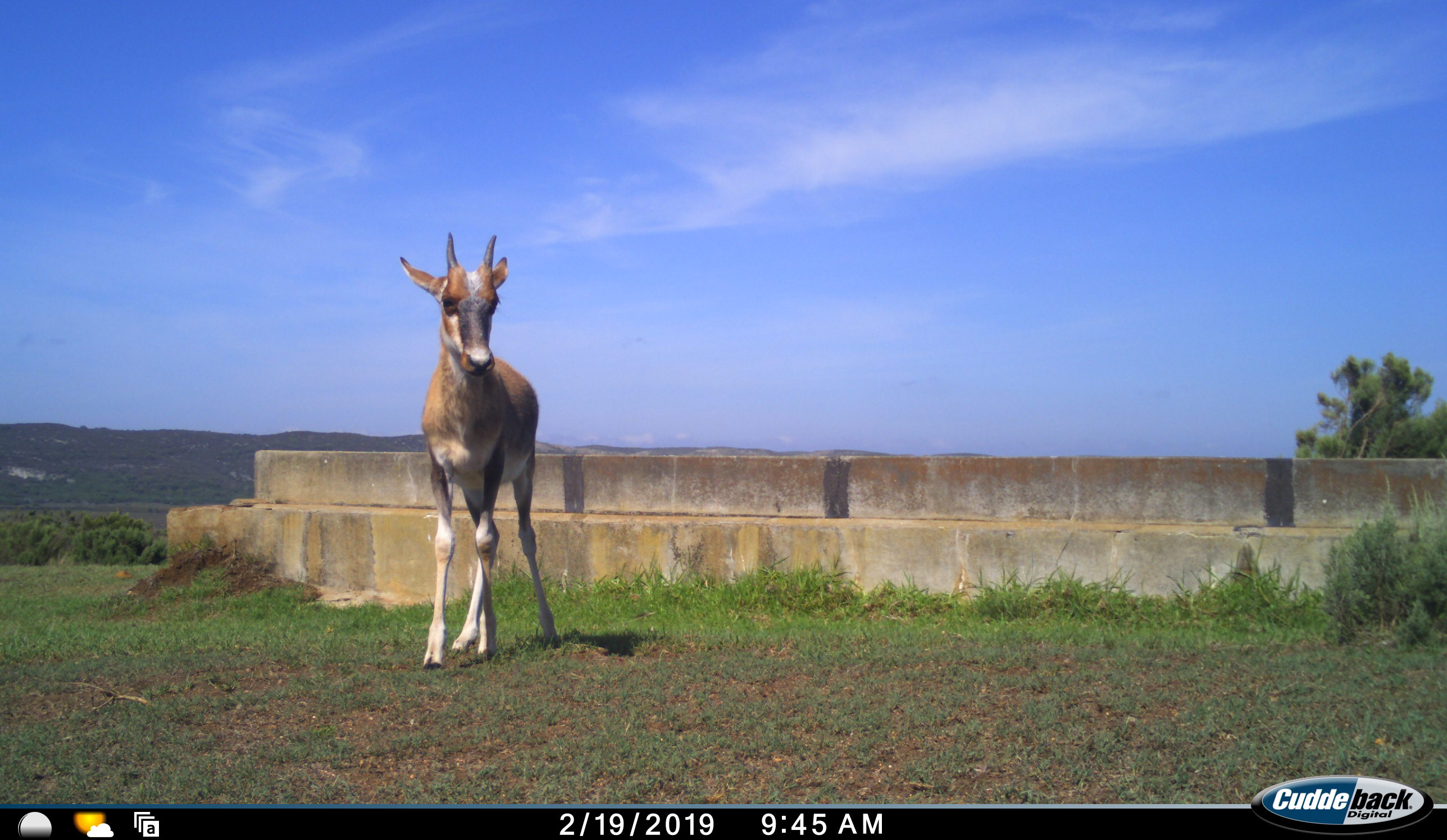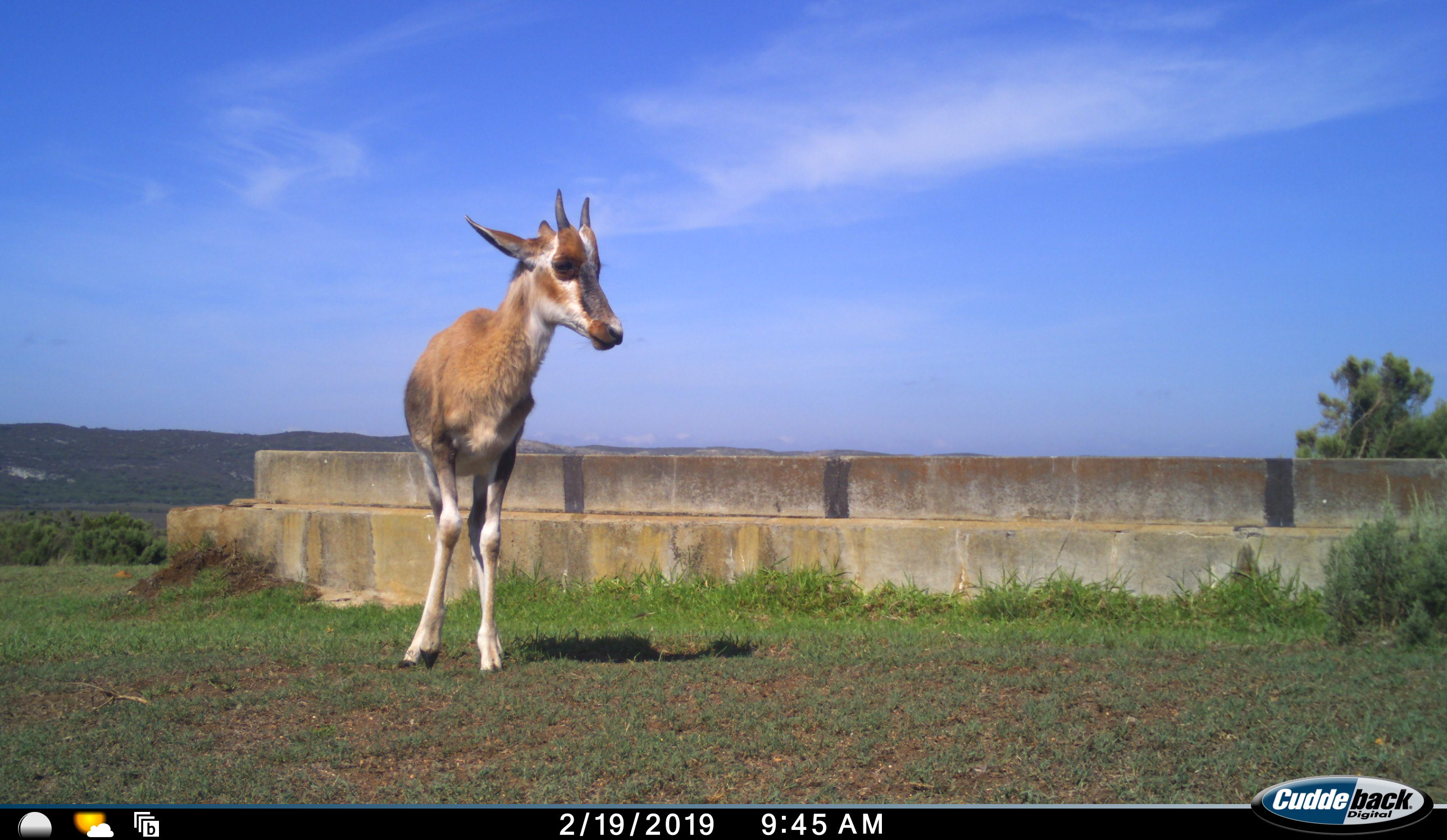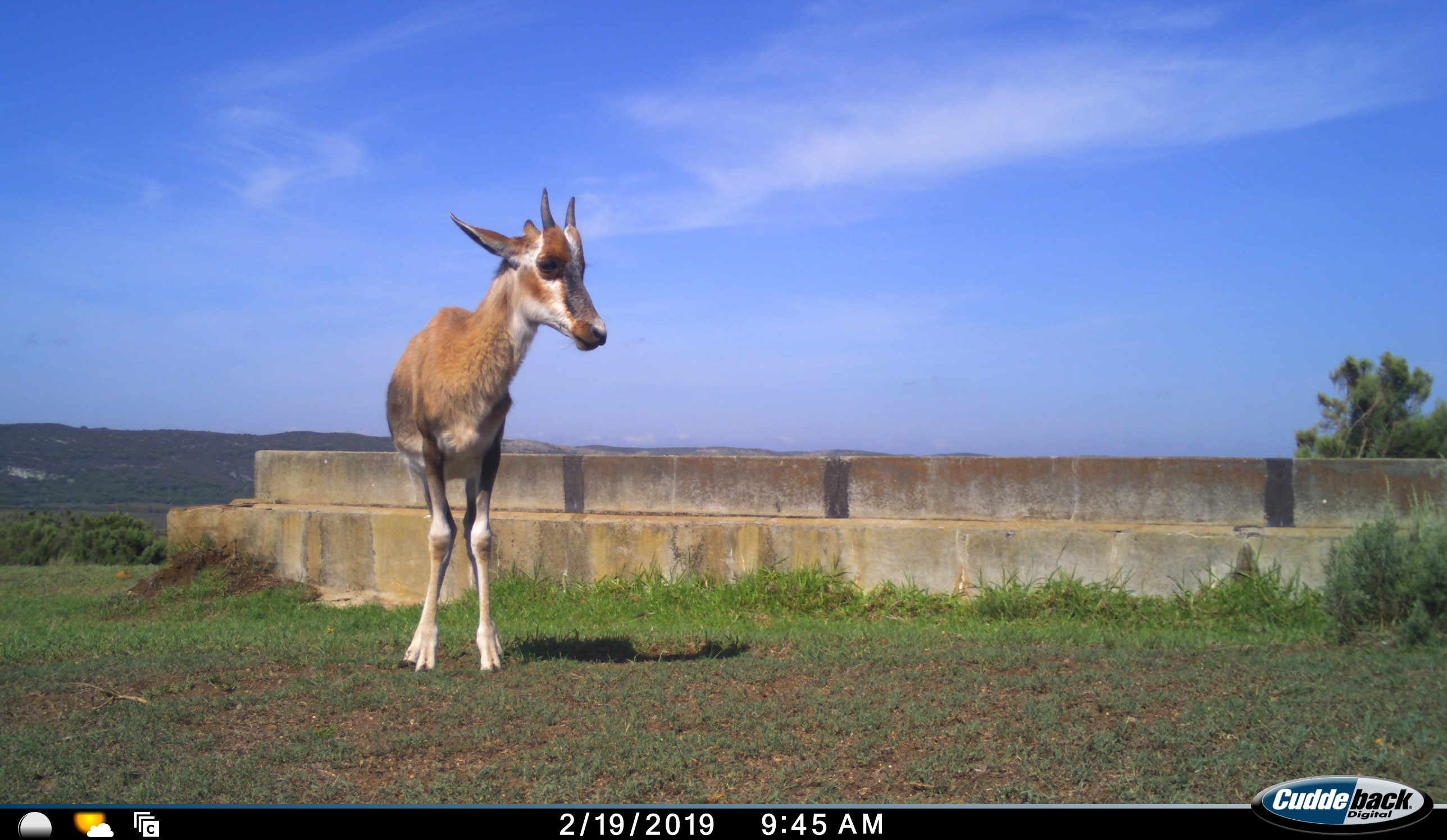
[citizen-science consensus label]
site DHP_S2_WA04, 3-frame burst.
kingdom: Animalia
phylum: Chordata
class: Mammalia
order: Artiodactyla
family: Bovidae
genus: Damaliscus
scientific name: Damaliscus pygargus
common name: bontebok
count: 1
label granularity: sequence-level